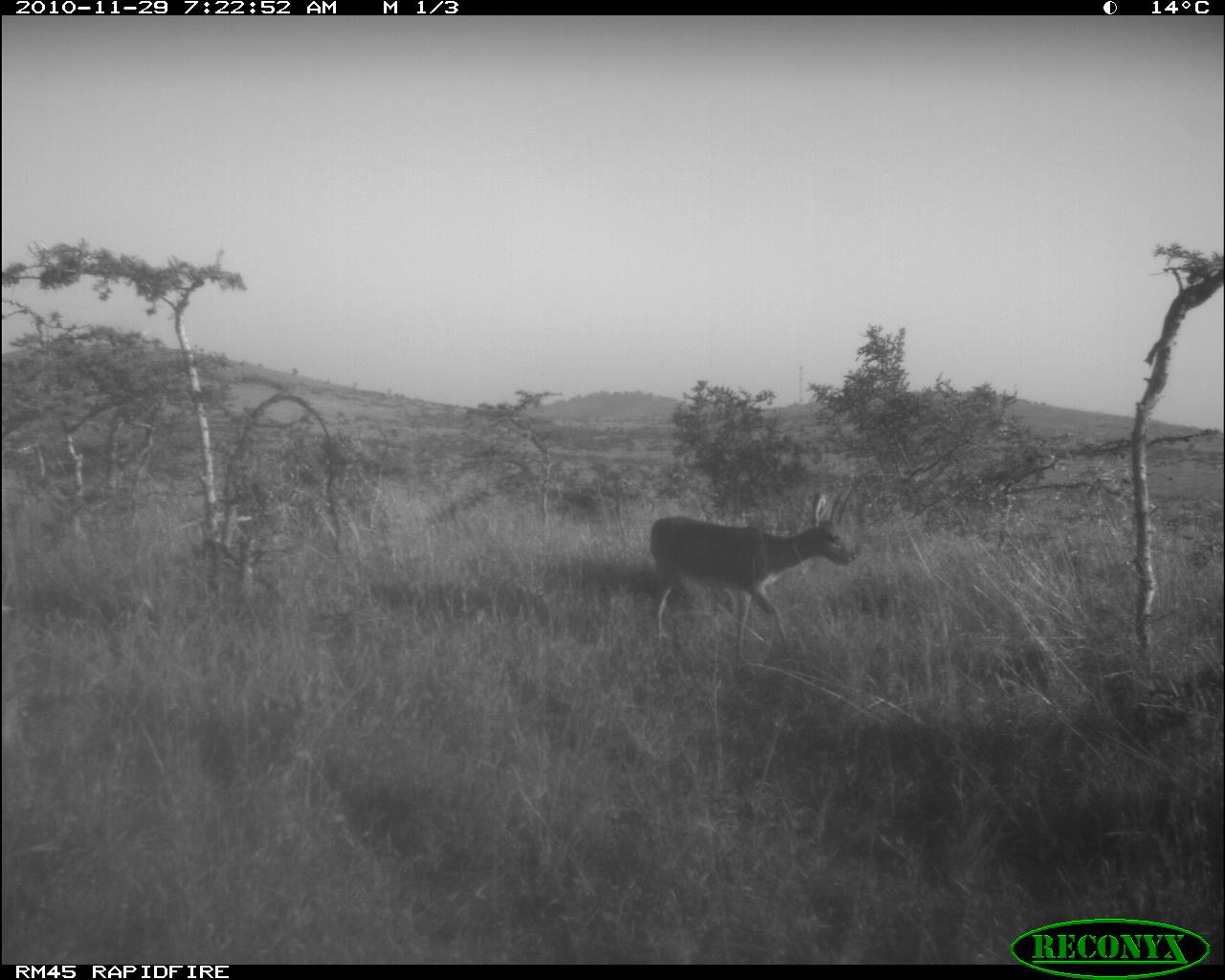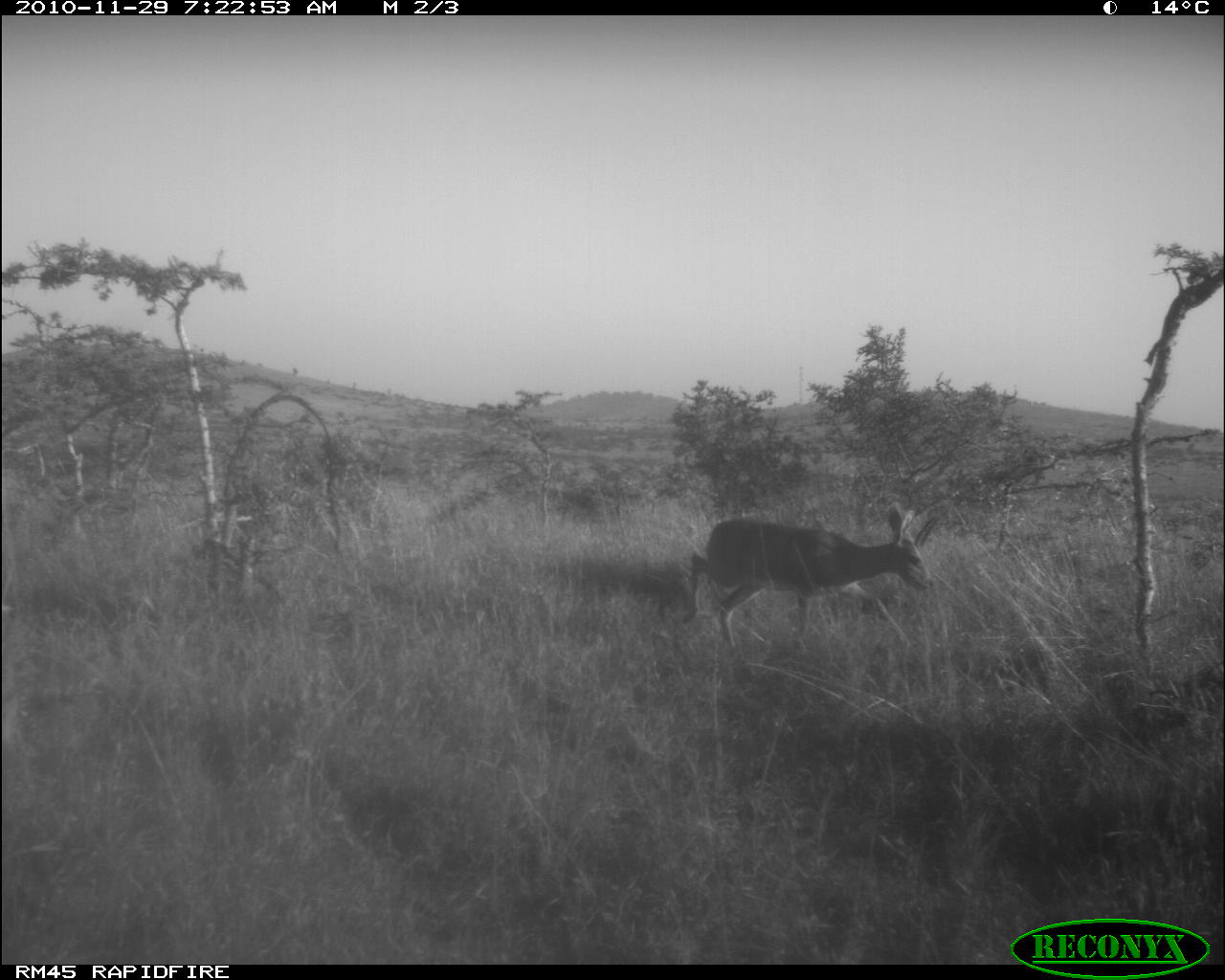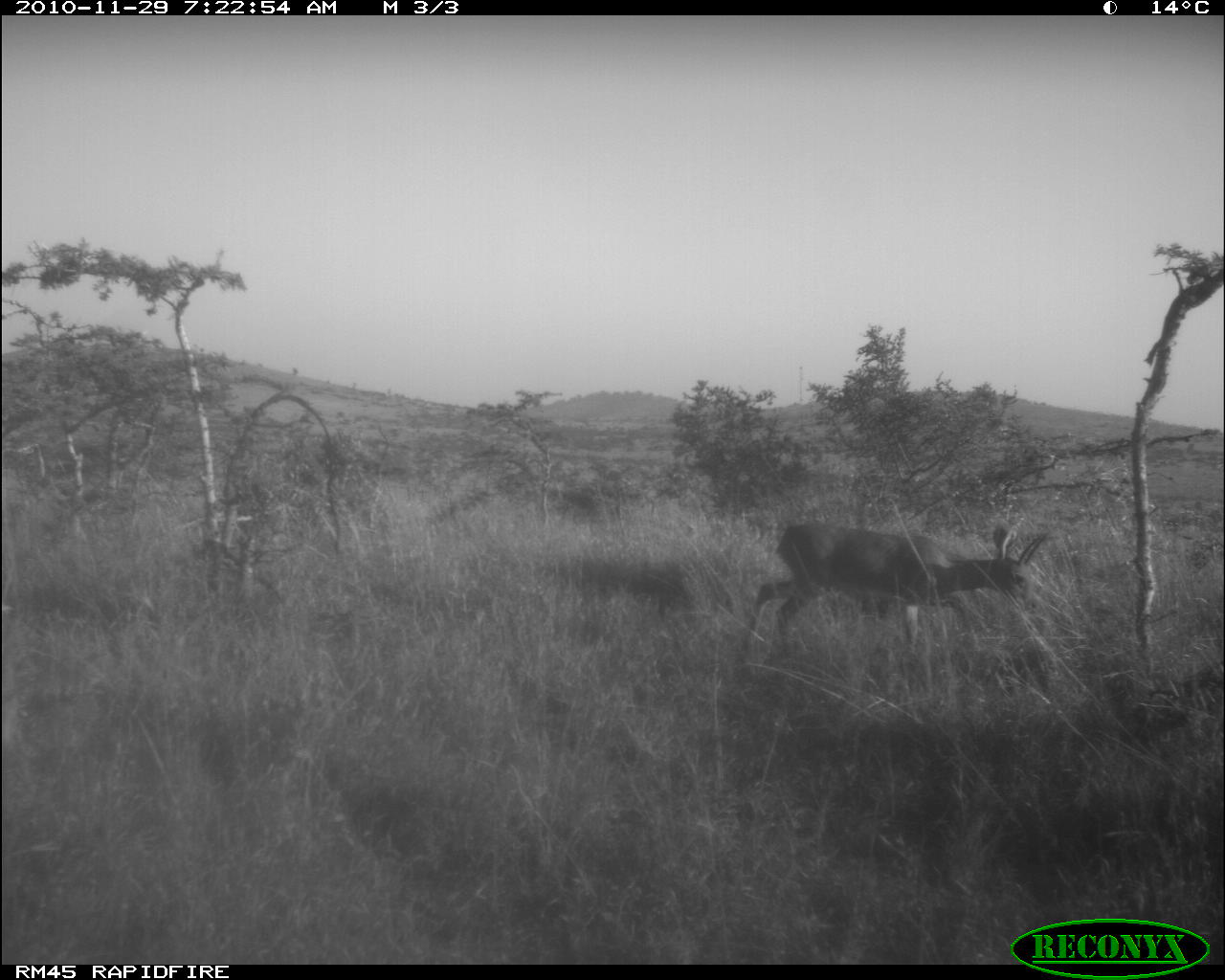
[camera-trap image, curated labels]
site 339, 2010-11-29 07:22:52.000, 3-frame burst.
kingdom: Animalia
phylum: Chordata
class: Mammalia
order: Artiodactyla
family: Bovidae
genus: Raphicerus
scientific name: Raphicerus campestris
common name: steenbok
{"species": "Raphicerus campestris (steenbok)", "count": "1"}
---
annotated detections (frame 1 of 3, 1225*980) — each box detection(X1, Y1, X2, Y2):
raphicerus campestris: detection(648, 469, 854, 660)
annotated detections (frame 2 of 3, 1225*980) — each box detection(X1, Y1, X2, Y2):
raphicerus campestris: detection(680, 501, 934, 651)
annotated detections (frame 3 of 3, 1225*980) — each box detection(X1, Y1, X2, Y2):
raphicerus campestris: detection(741, 517, 1051, 644)